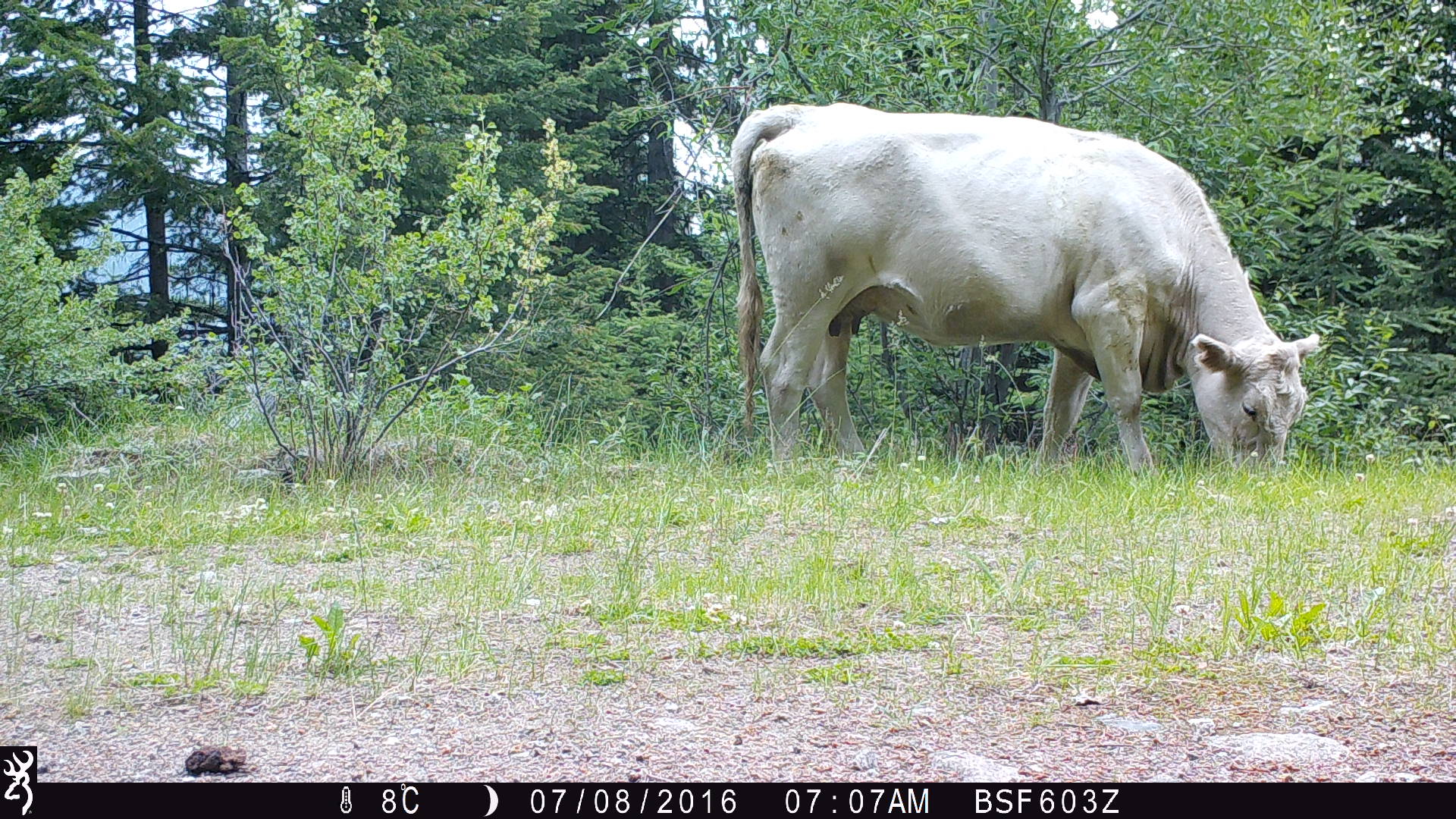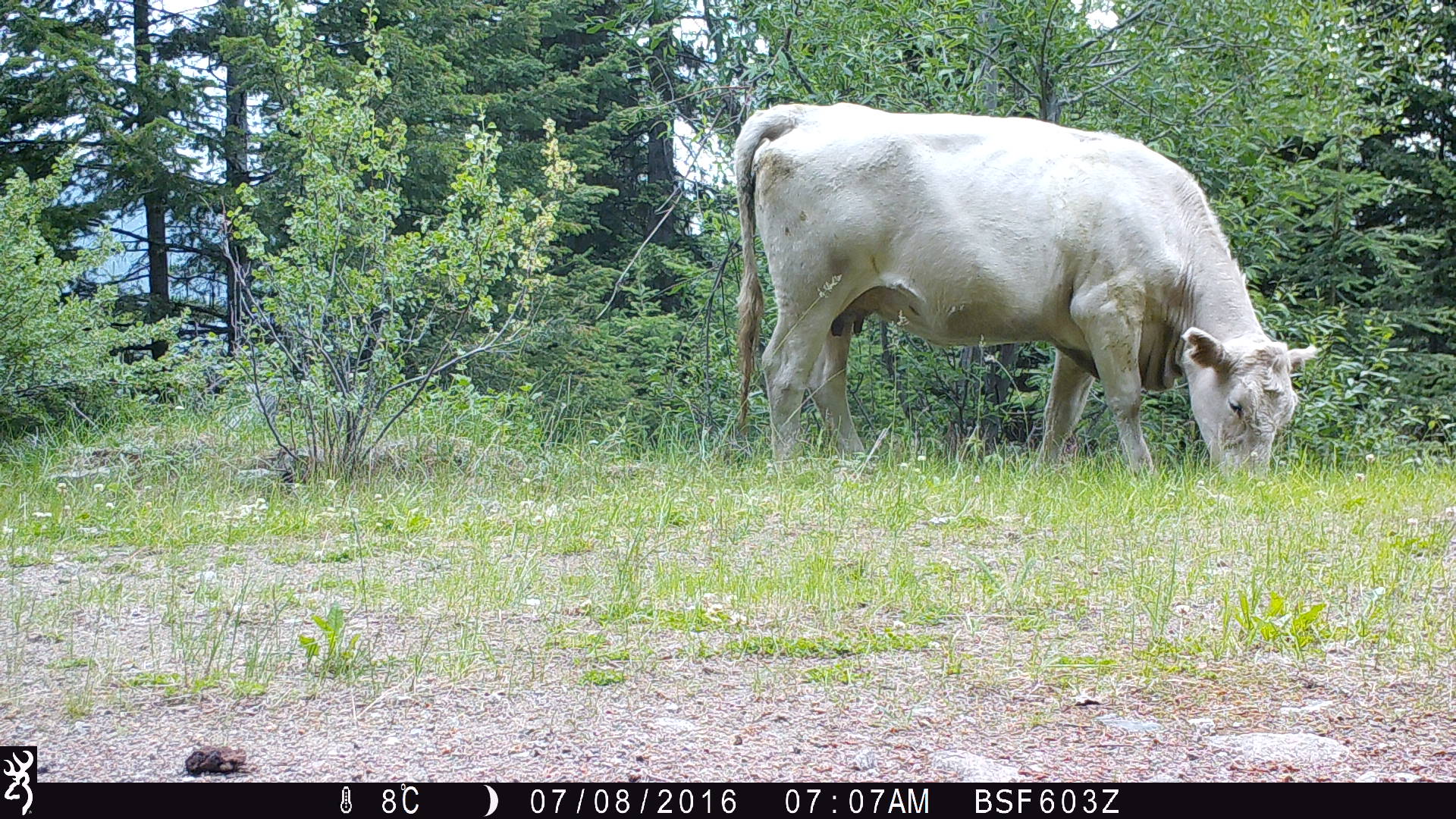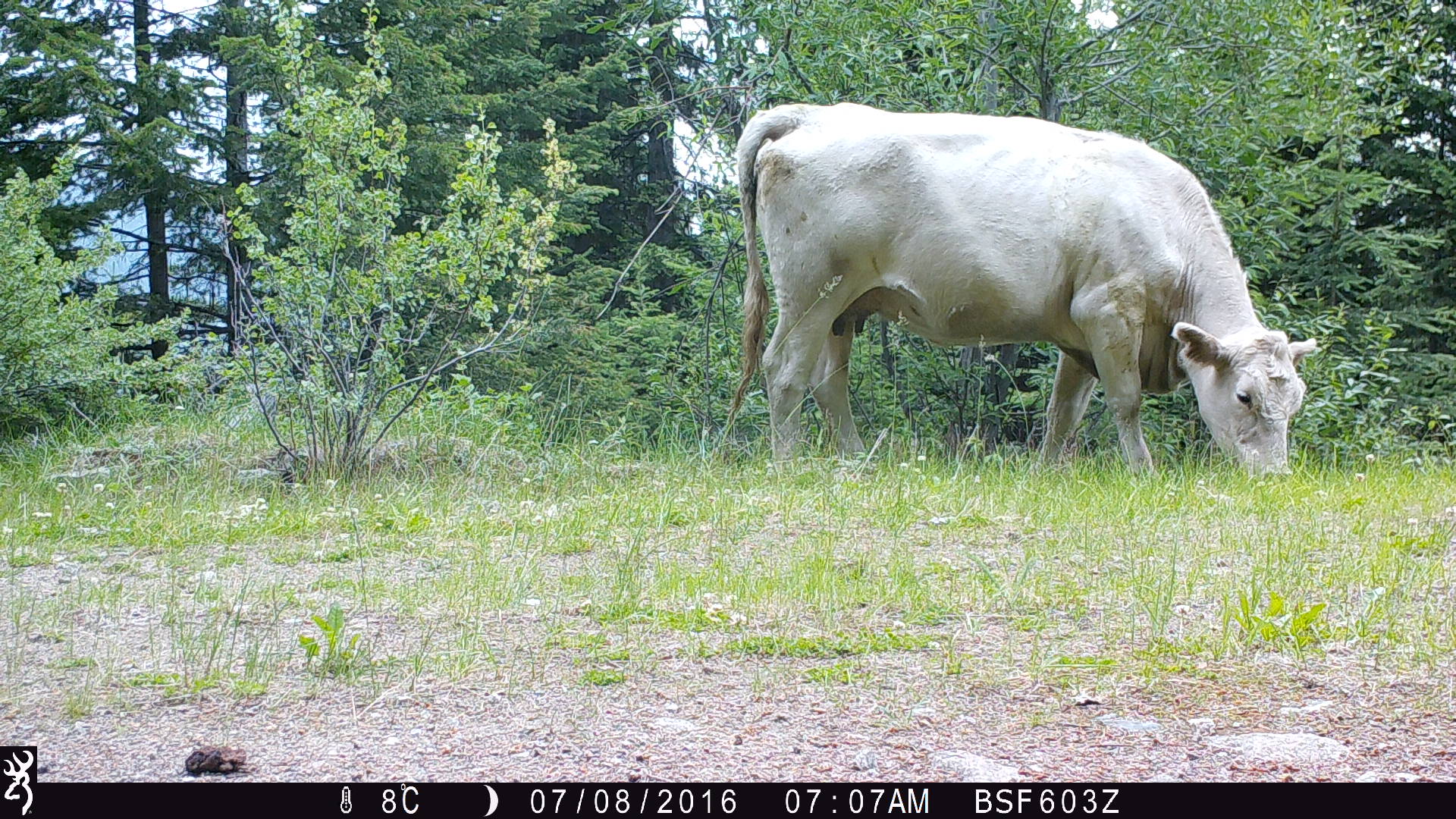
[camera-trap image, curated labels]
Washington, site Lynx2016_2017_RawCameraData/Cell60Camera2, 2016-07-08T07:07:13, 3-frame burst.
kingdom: Animalia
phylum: Chordata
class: Mammalia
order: Artiodactyla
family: Bovidae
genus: Bos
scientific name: Bos taurus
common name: domestic cattle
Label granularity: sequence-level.